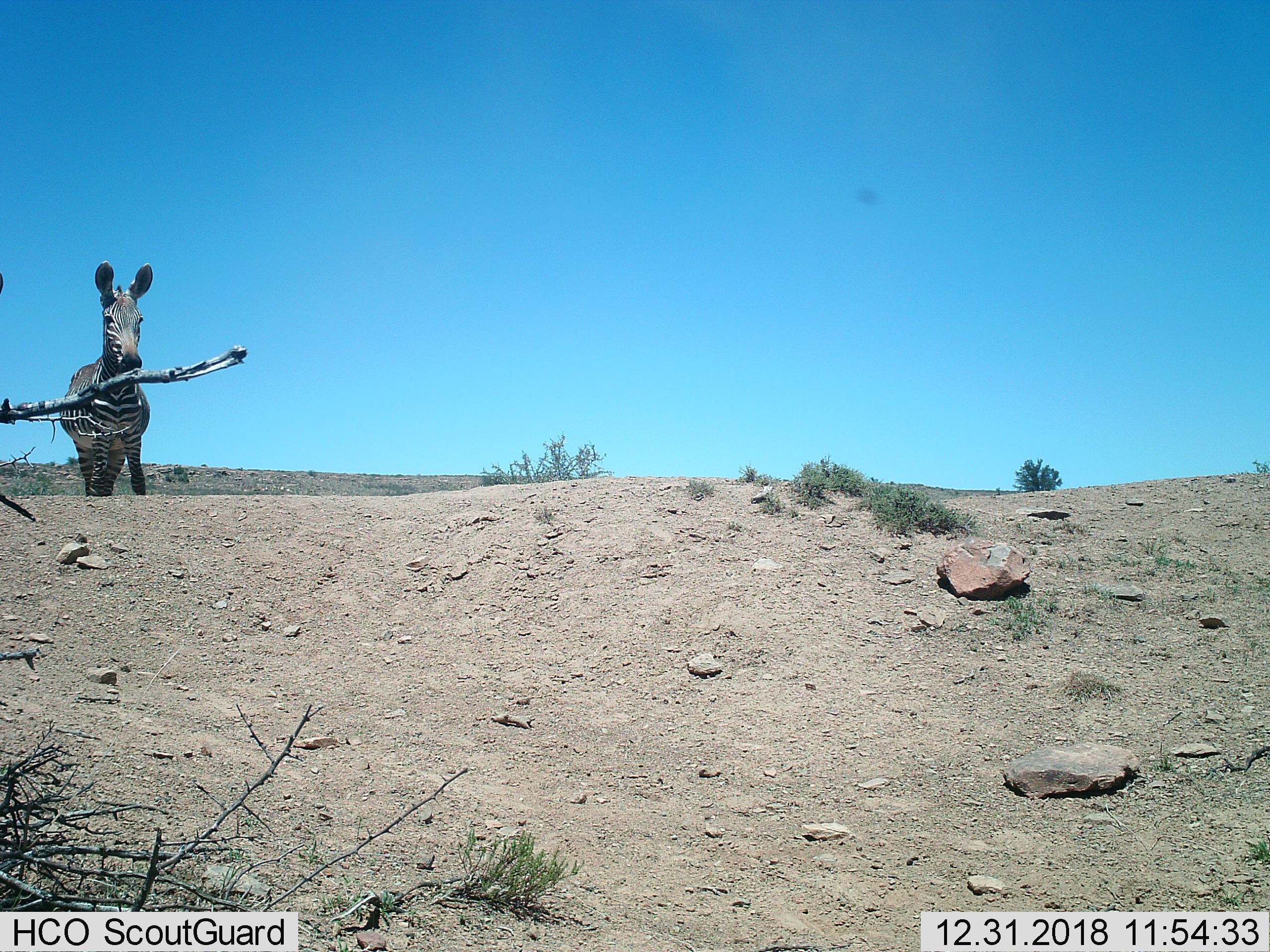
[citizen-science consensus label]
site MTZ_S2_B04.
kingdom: Animalia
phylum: Chordata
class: Mammalia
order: Perissodactyla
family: Equidae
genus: Equus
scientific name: Equus zebra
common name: mountain zebra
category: zebramountain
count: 1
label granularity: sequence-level